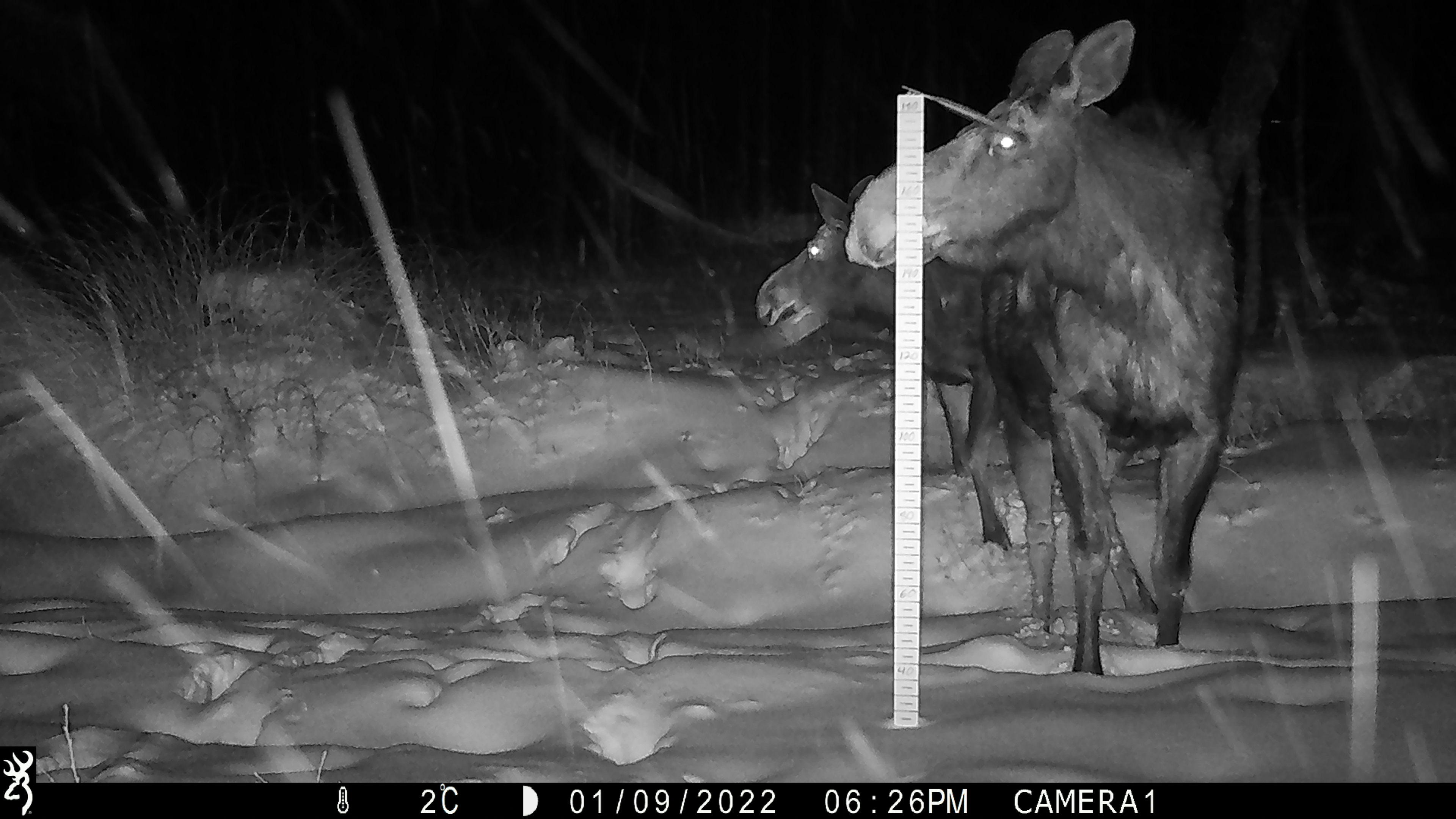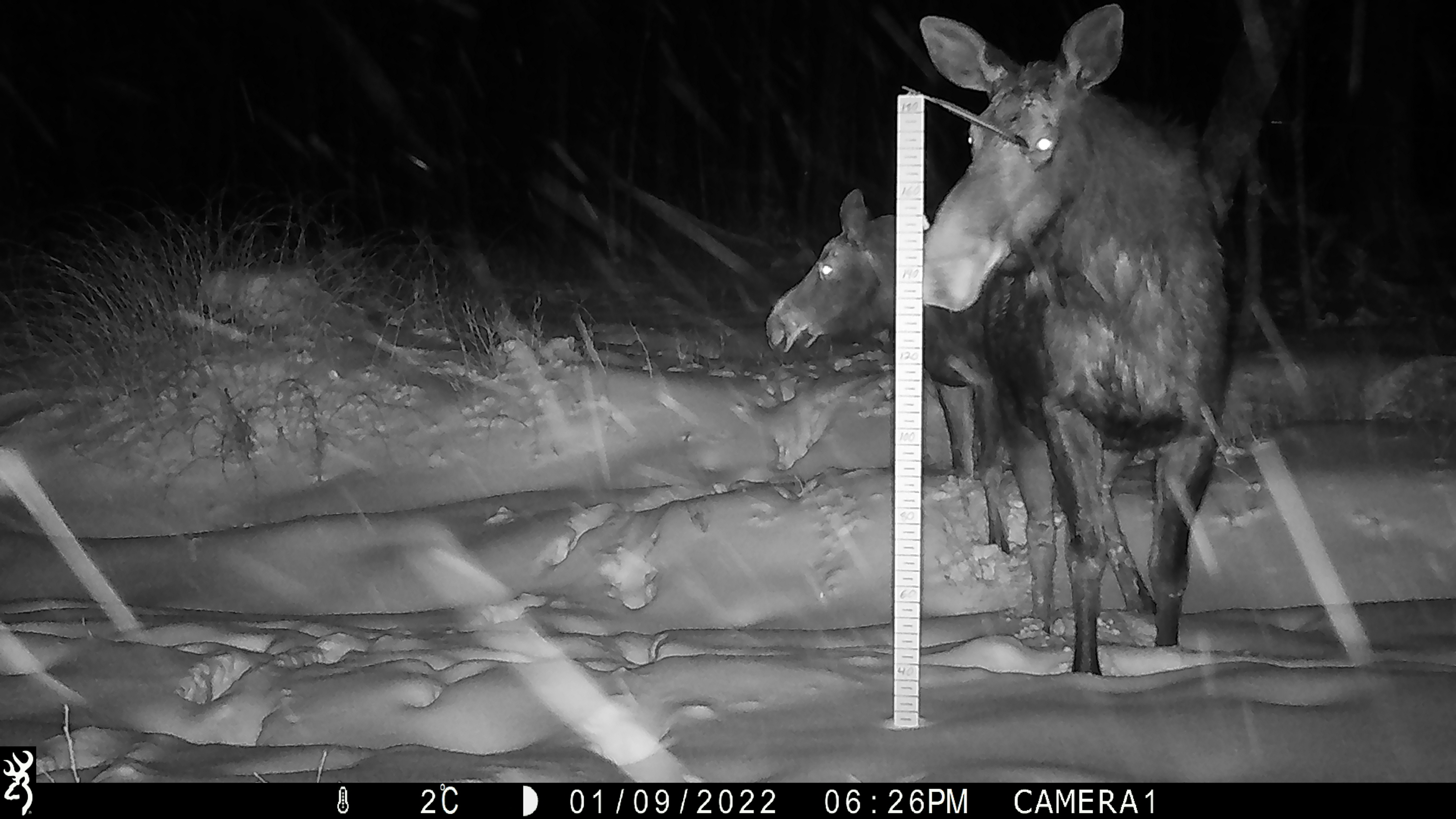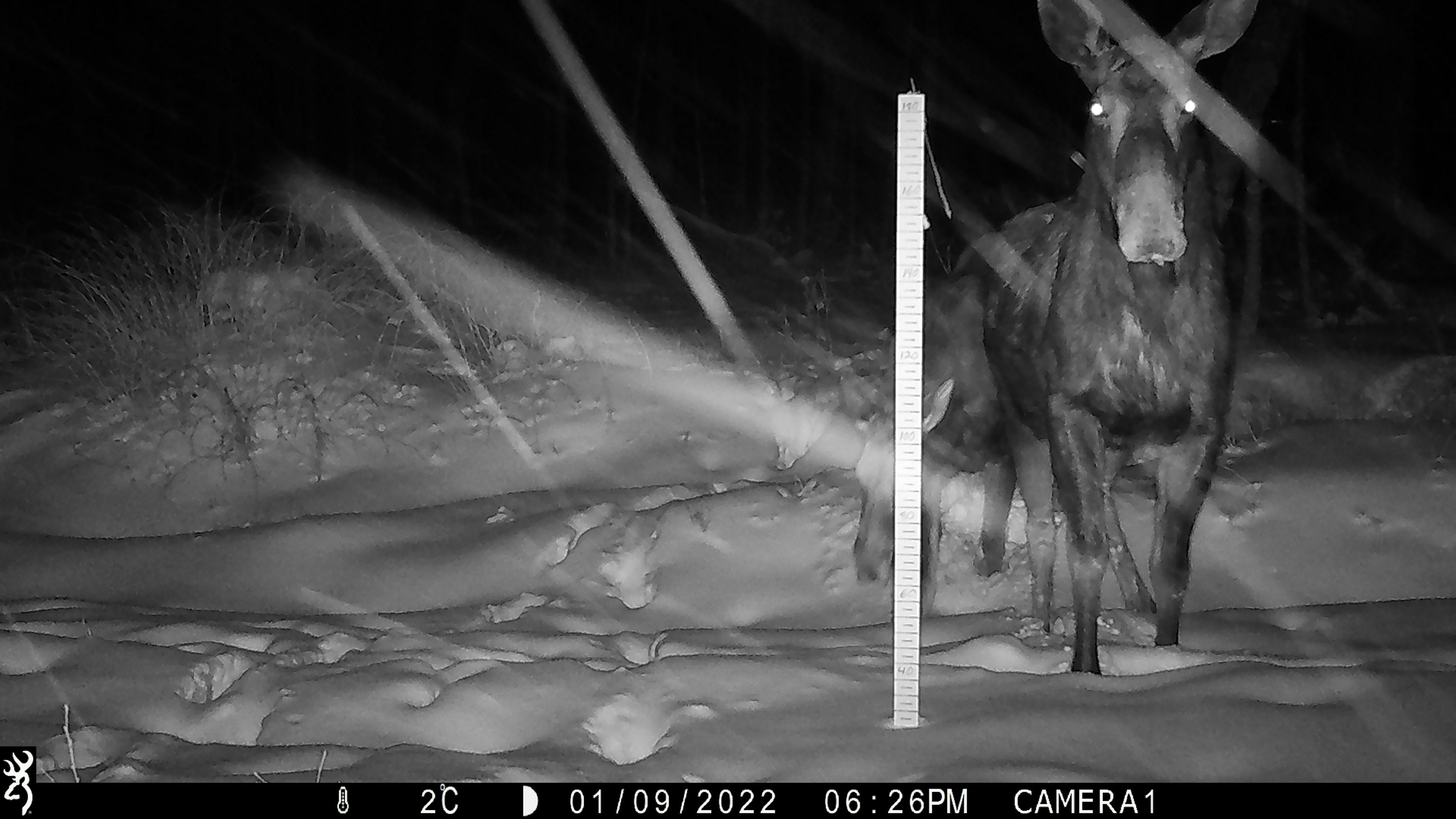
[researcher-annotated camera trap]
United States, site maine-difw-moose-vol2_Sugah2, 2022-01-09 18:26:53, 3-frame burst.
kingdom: Animalia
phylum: Chordata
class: Mammalia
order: Artiodactyla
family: Cervidae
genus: Alces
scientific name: Alces alces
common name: moose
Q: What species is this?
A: Moose (Alces alces).